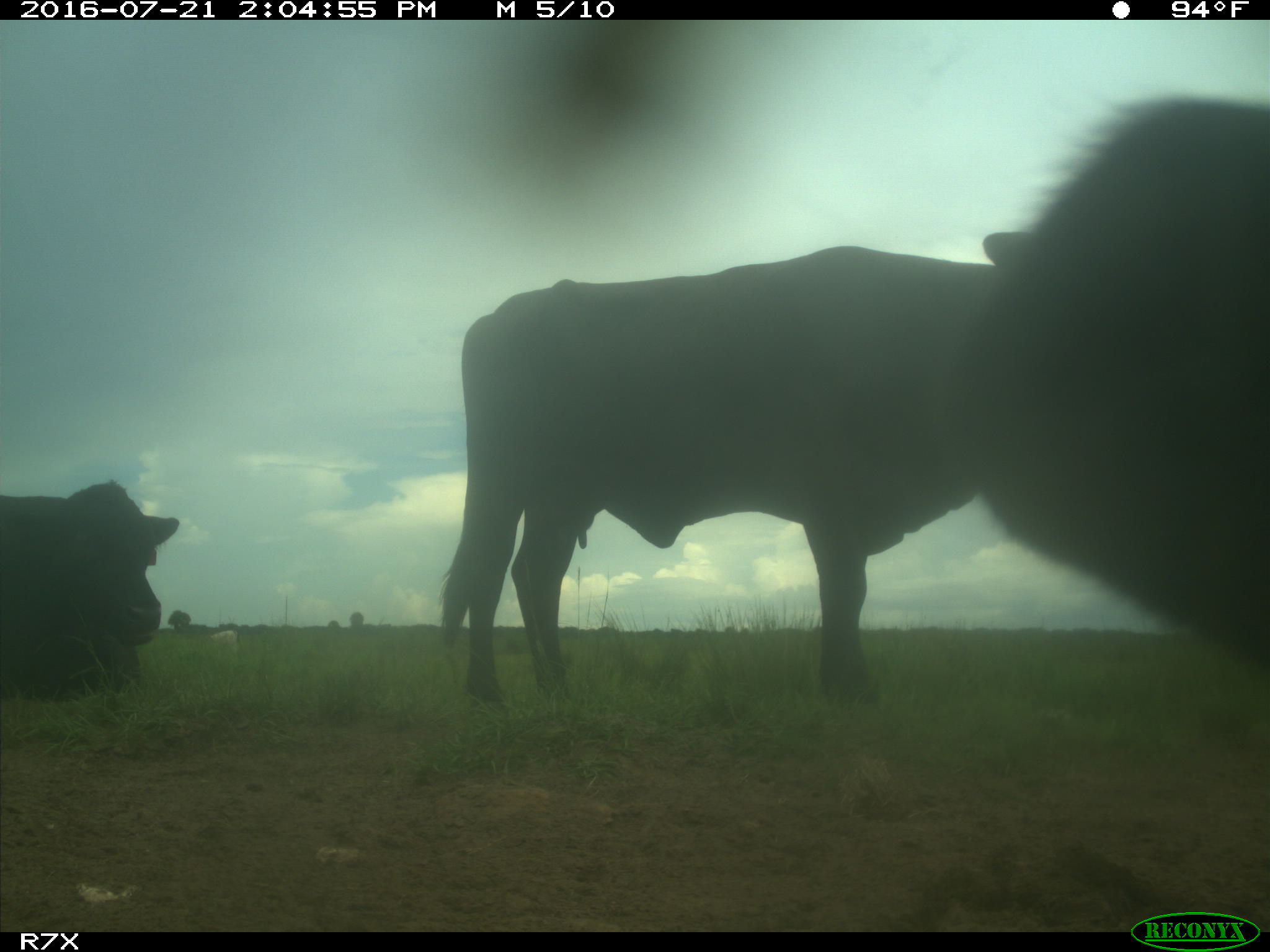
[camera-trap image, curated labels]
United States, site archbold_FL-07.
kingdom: Animalia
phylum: Chordata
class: Mammalia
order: Artiodactyla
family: Bovidae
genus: Bos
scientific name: Bos taurus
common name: domestic cow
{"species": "Bos taurus (domestic cow)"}